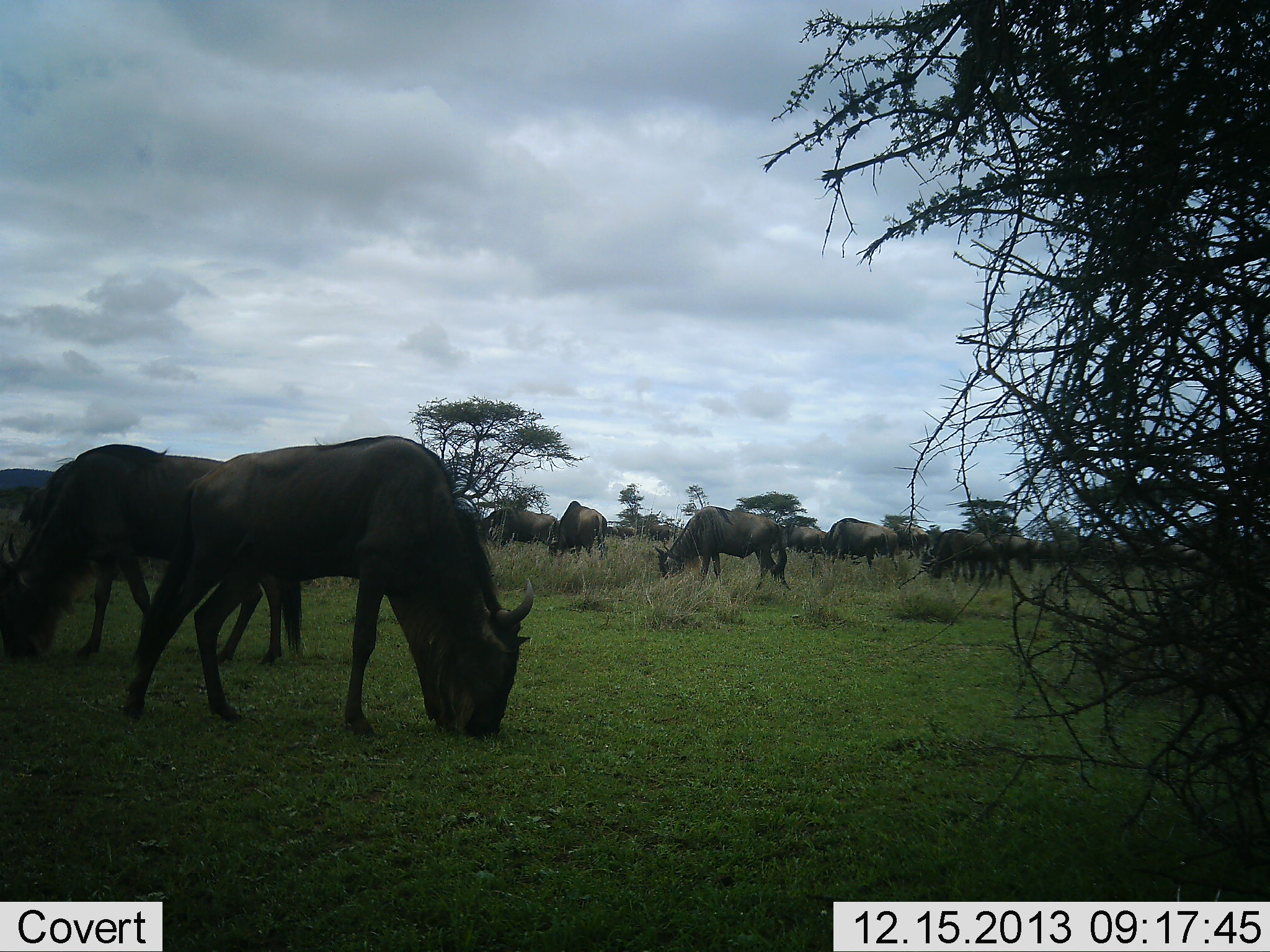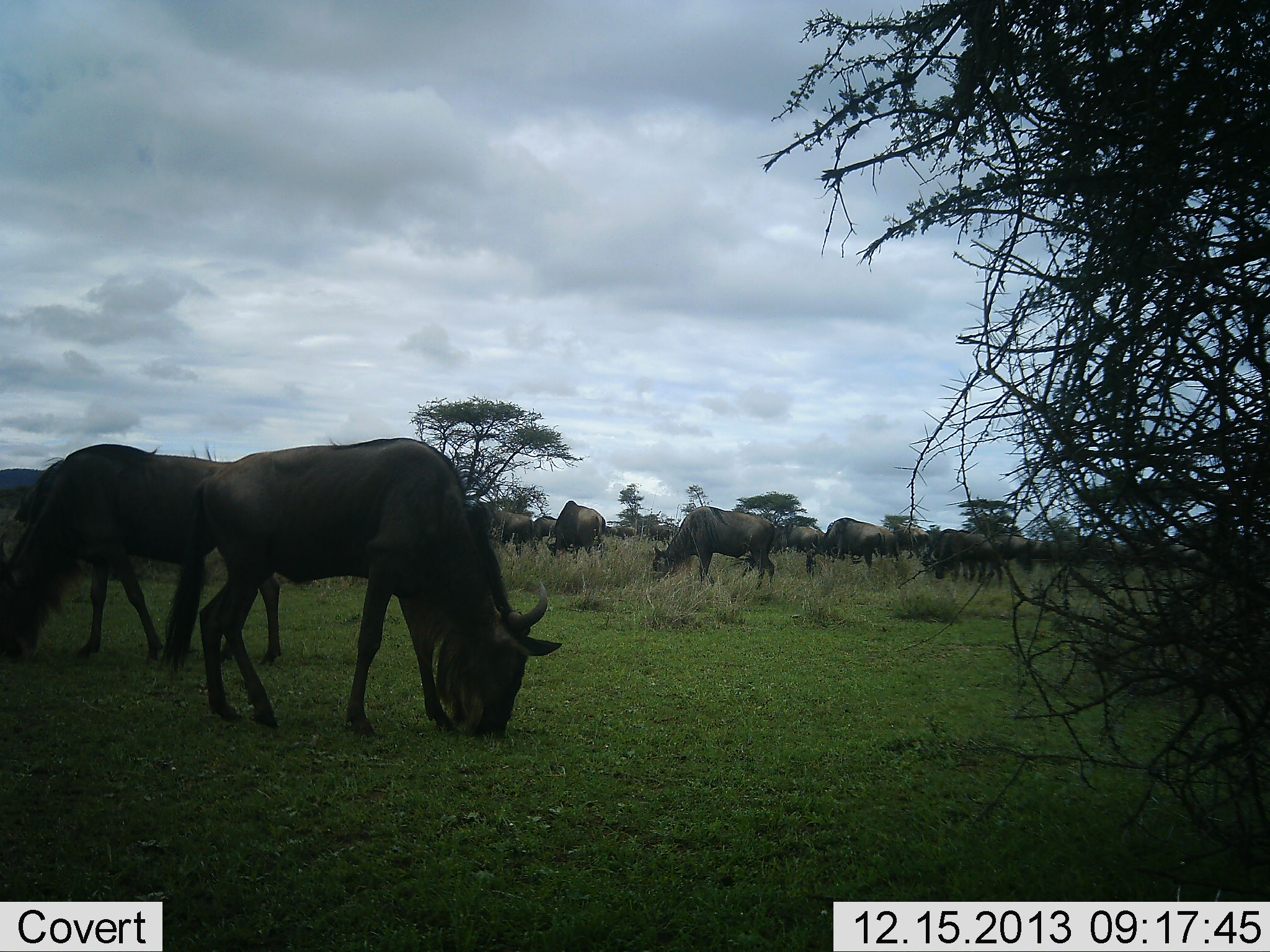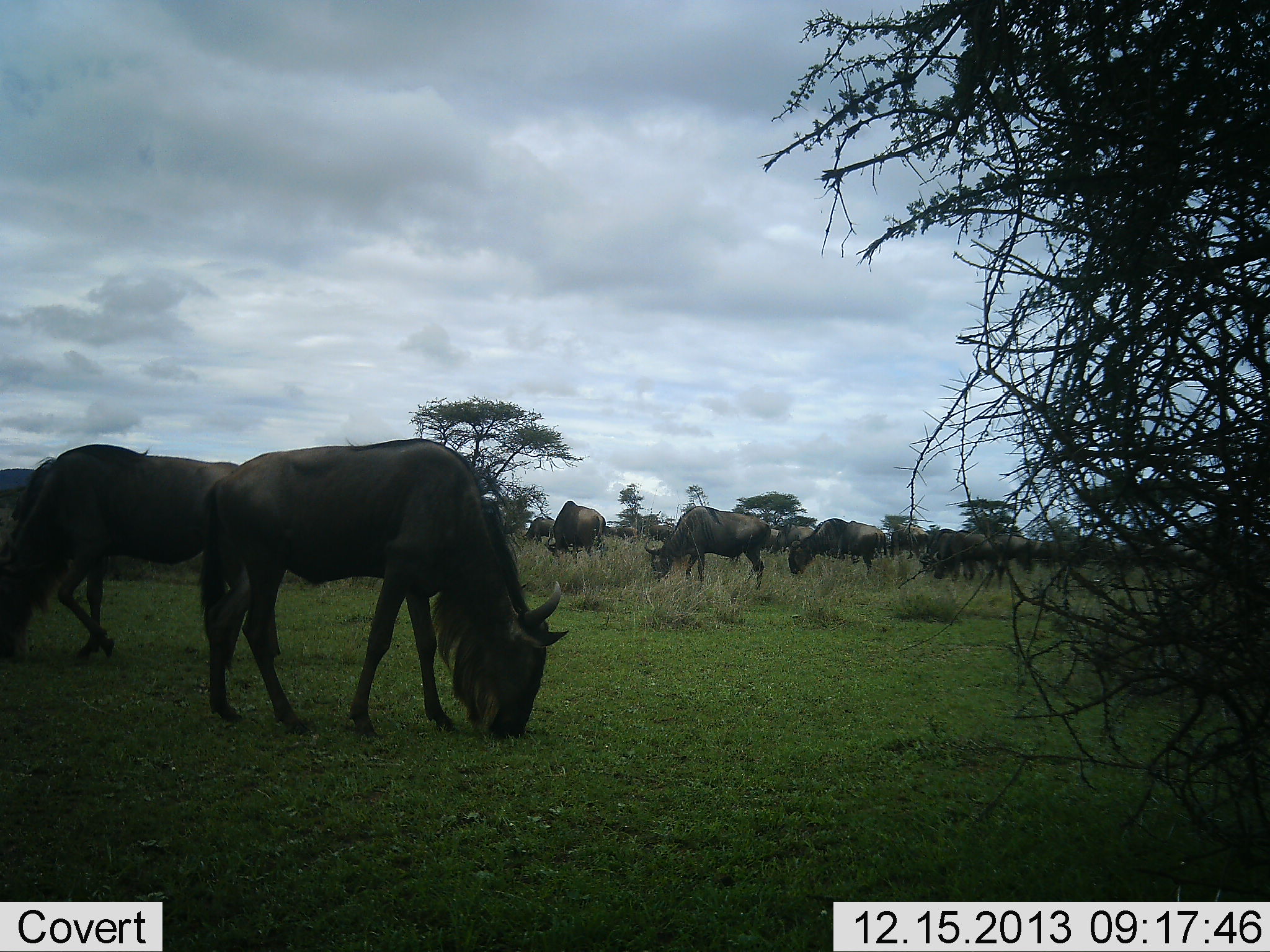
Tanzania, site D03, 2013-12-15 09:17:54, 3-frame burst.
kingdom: Animalia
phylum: Chordata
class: Mammalia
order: Artiodactyla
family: Bovidae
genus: Connochaetes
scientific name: Connochaetes taurinus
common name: blue wildebeest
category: wildebeest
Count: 11-50.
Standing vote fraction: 40%.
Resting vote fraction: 10%.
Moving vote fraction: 20%.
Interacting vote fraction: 0%.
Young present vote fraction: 0%.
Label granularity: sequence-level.